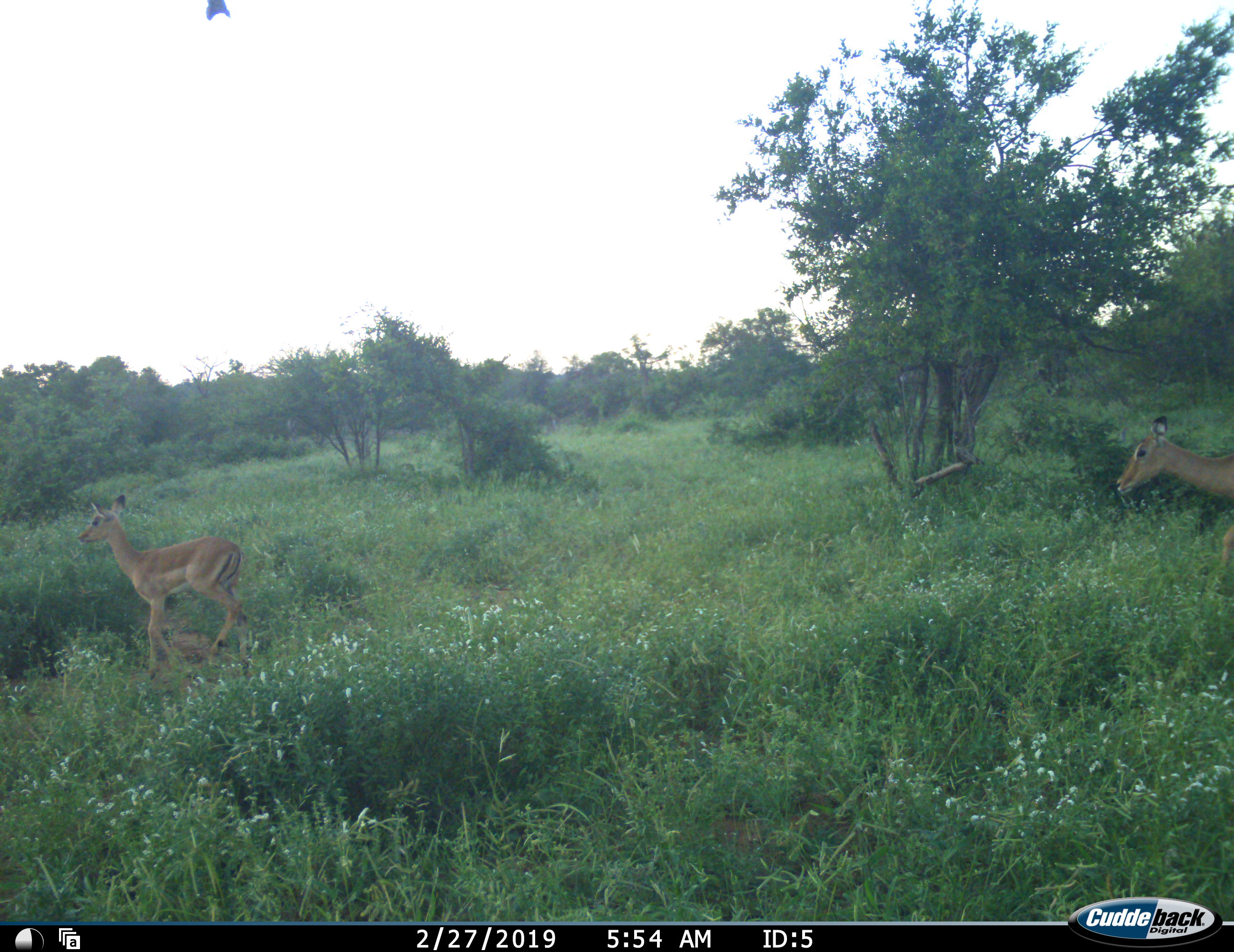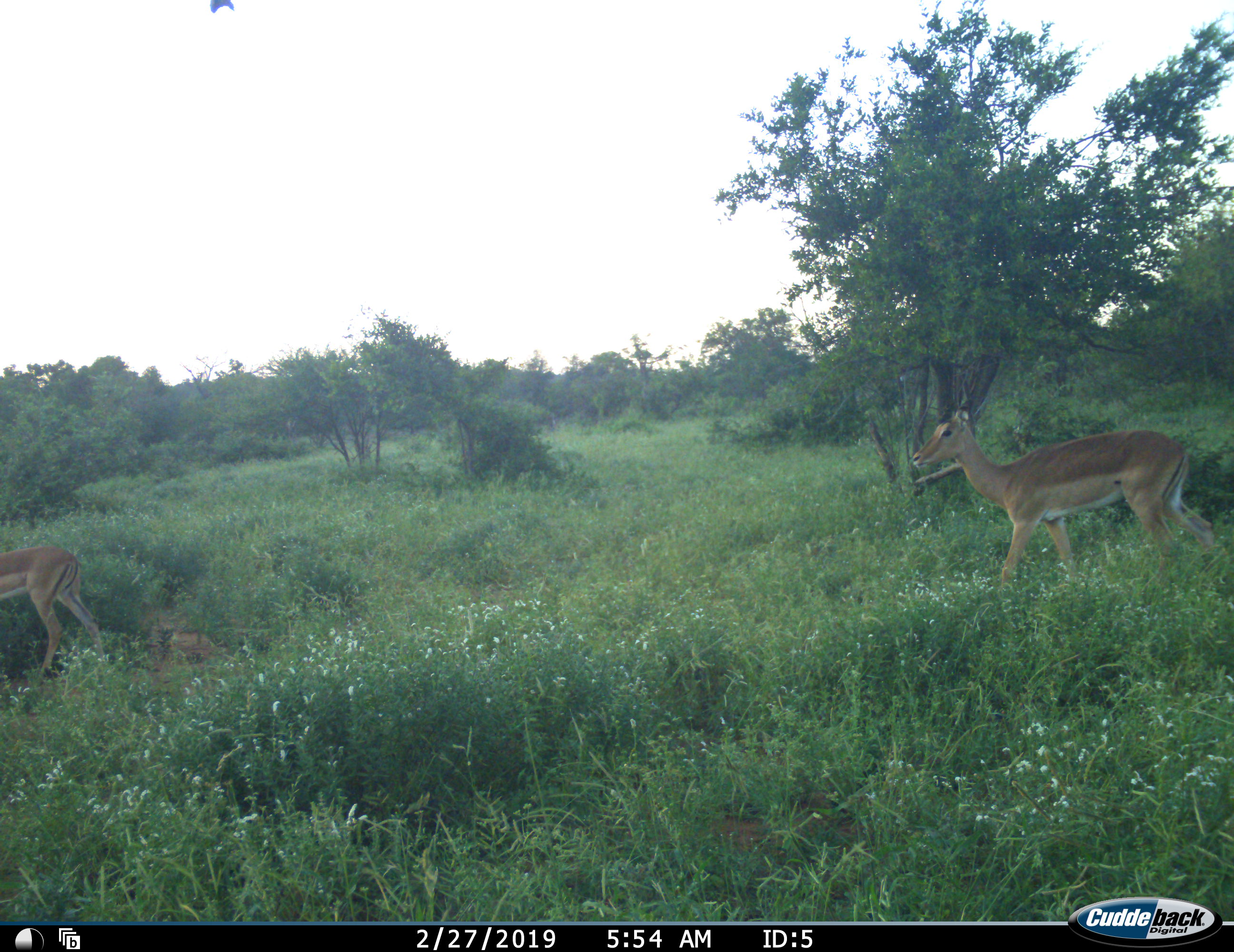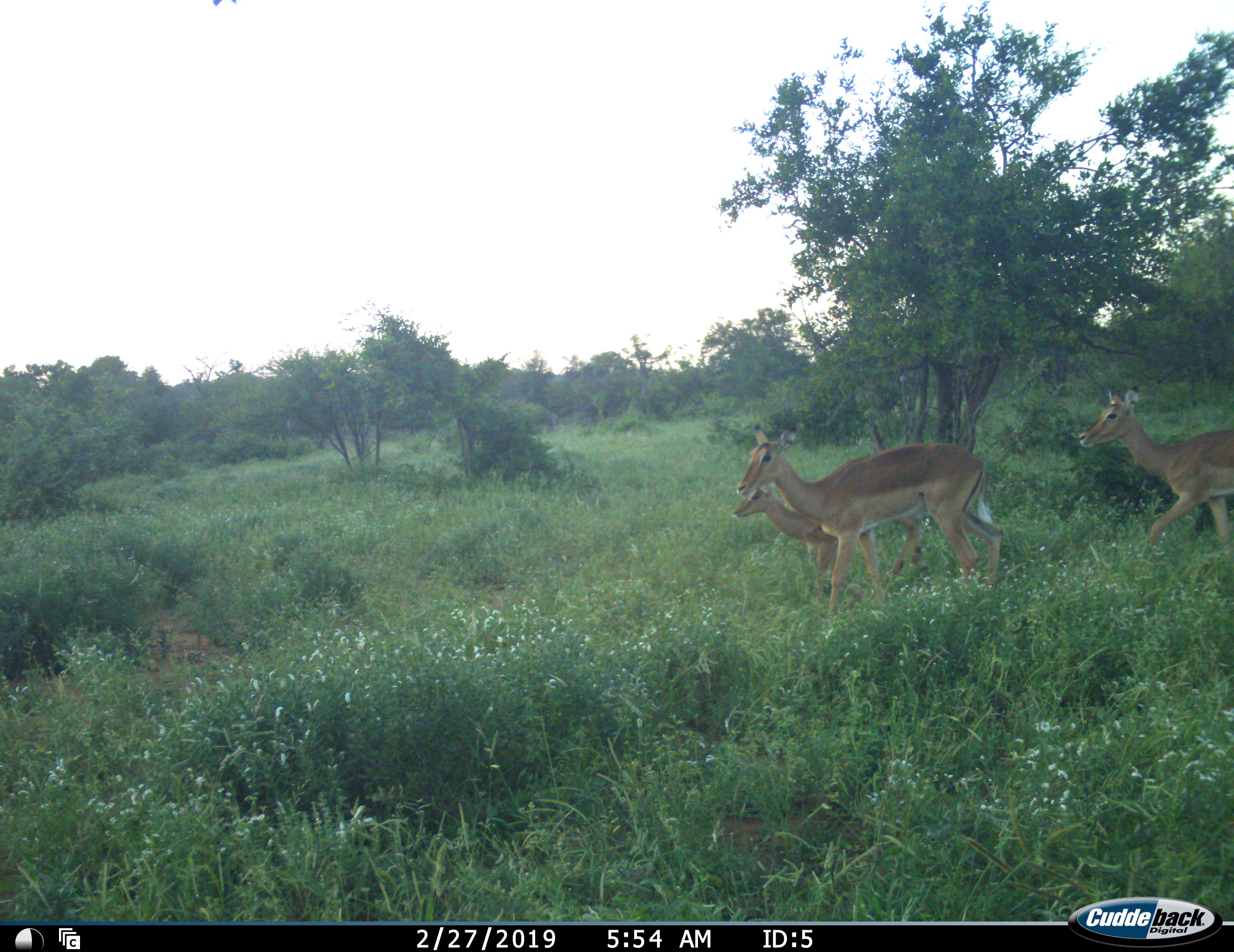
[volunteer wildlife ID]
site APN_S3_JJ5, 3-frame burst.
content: unidentified animal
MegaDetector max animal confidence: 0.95